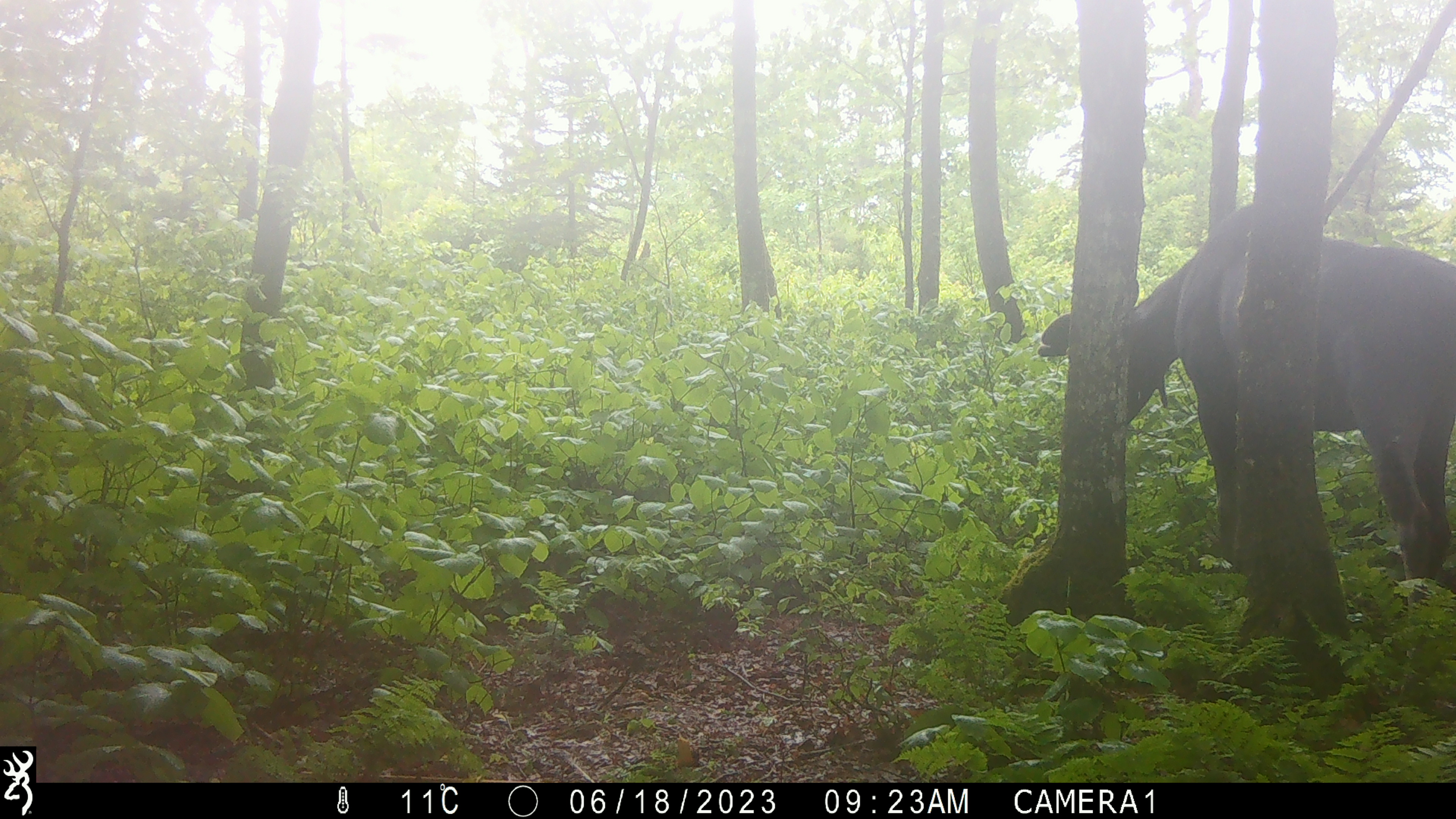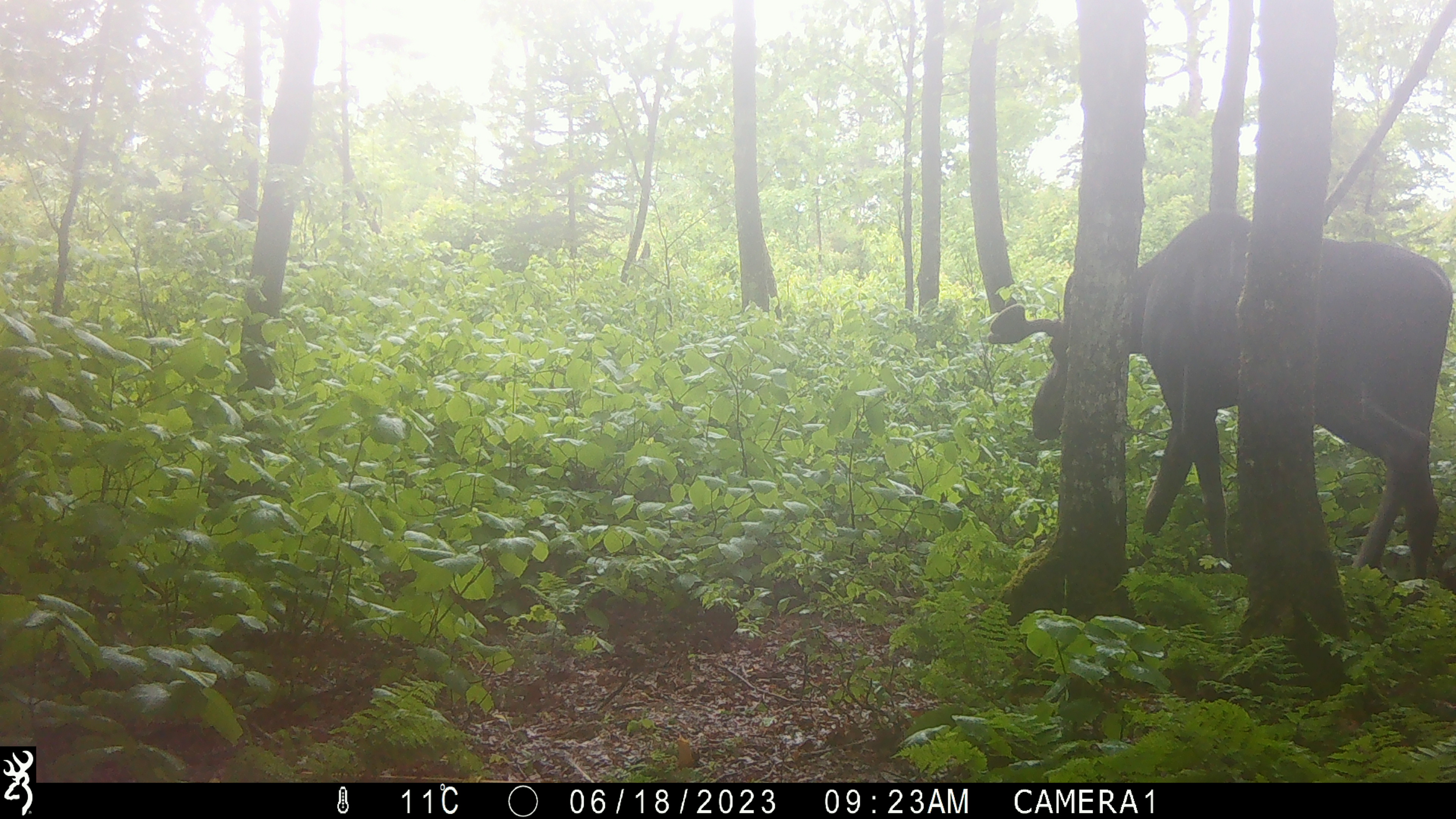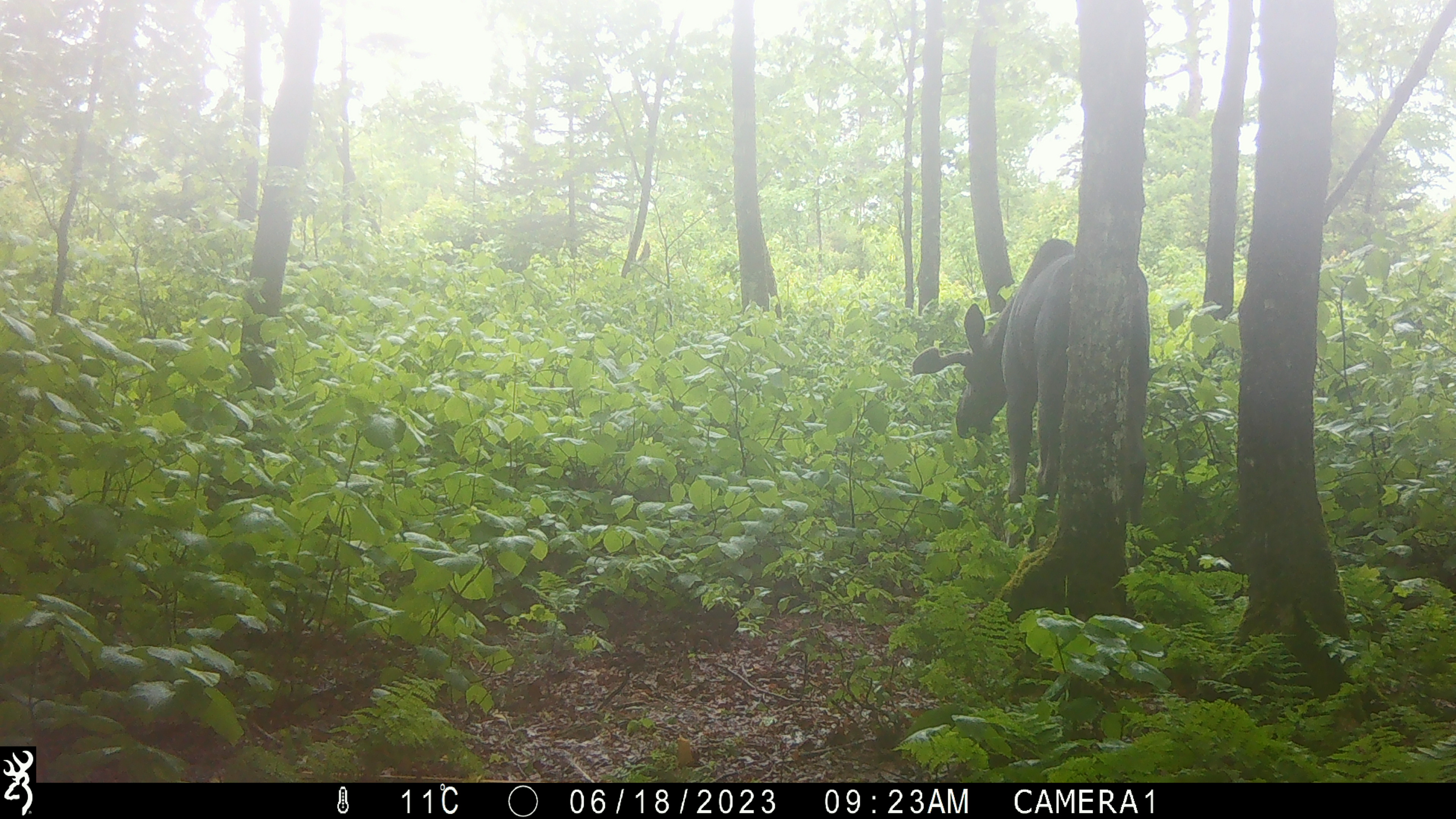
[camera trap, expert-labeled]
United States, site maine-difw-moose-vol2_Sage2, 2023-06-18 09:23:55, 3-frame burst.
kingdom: Animalia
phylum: Chordata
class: Mammalia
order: Artiodactyla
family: Cervidae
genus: Alces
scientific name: Alces alces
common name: moose